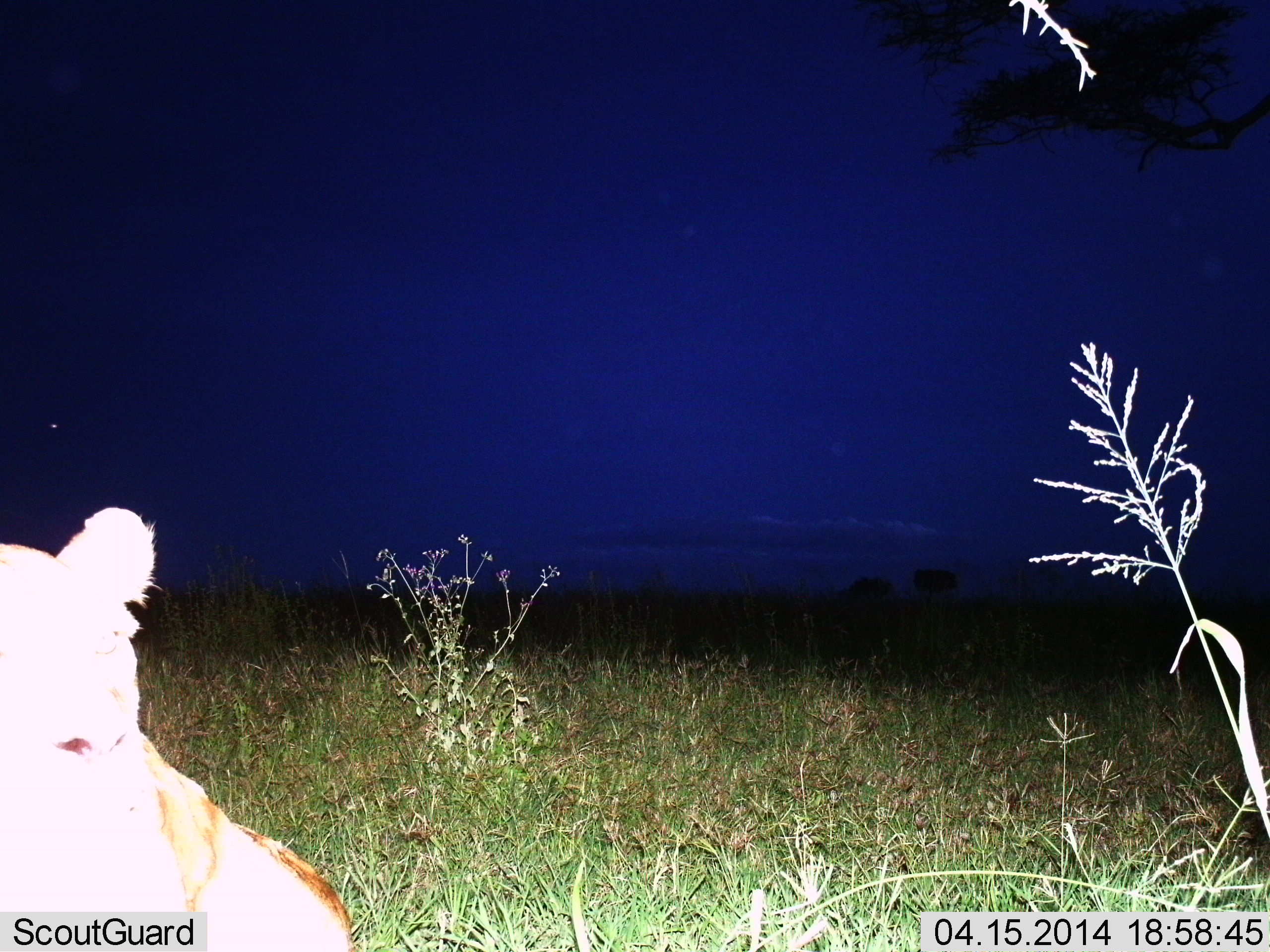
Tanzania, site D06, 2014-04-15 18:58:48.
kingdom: Animalia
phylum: Chordata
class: Mammalia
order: Carnivora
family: Felidae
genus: Panthera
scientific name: Panthera leo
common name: lion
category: lionfemale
Lionfemale (lion) (Panthera leo), count 1. Behavior (volunteer vote fractions): standing 0%, resting 90%, moving 10%, interacting 0%. Young present (vote fraction): 0%. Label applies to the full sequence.